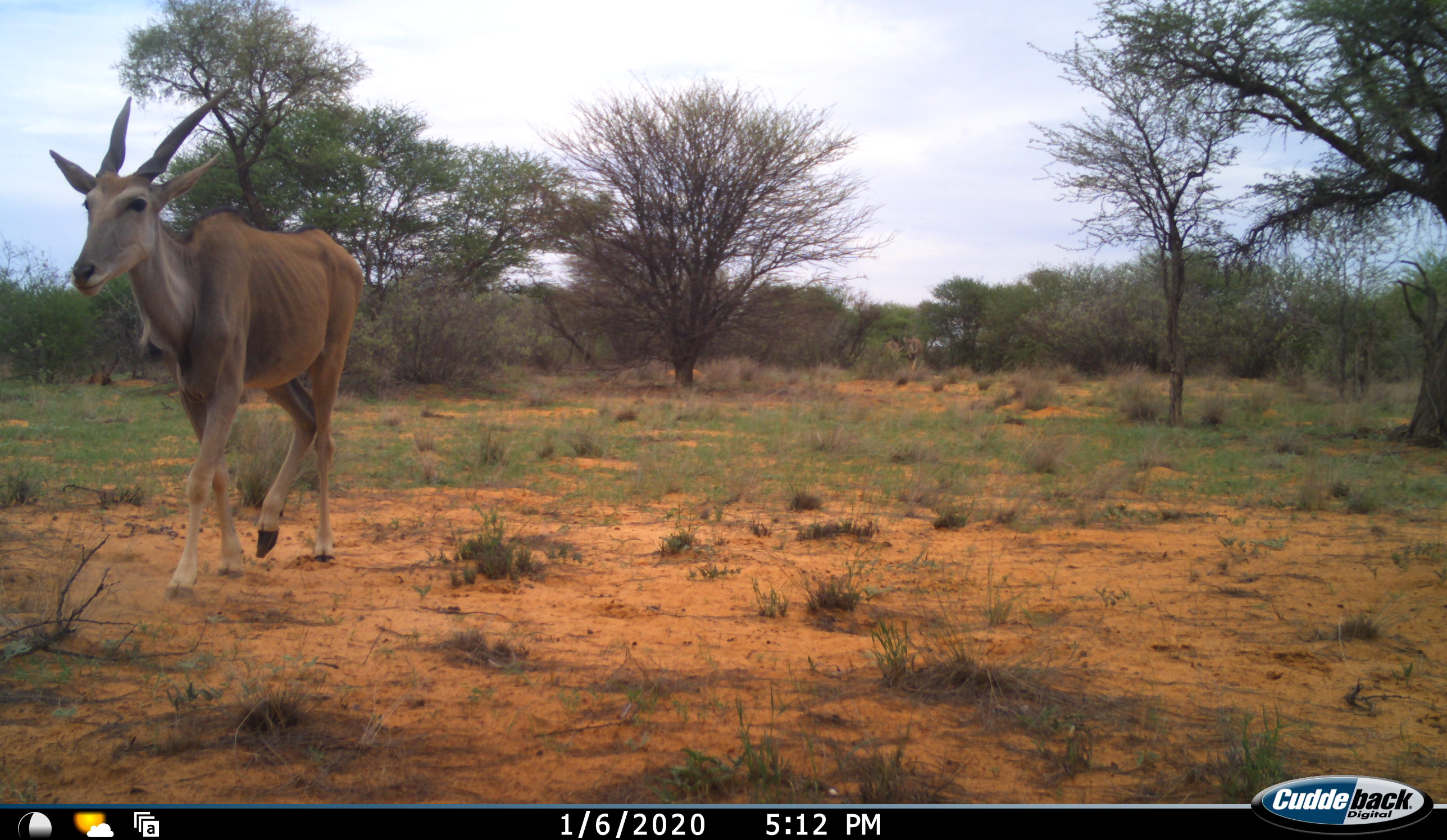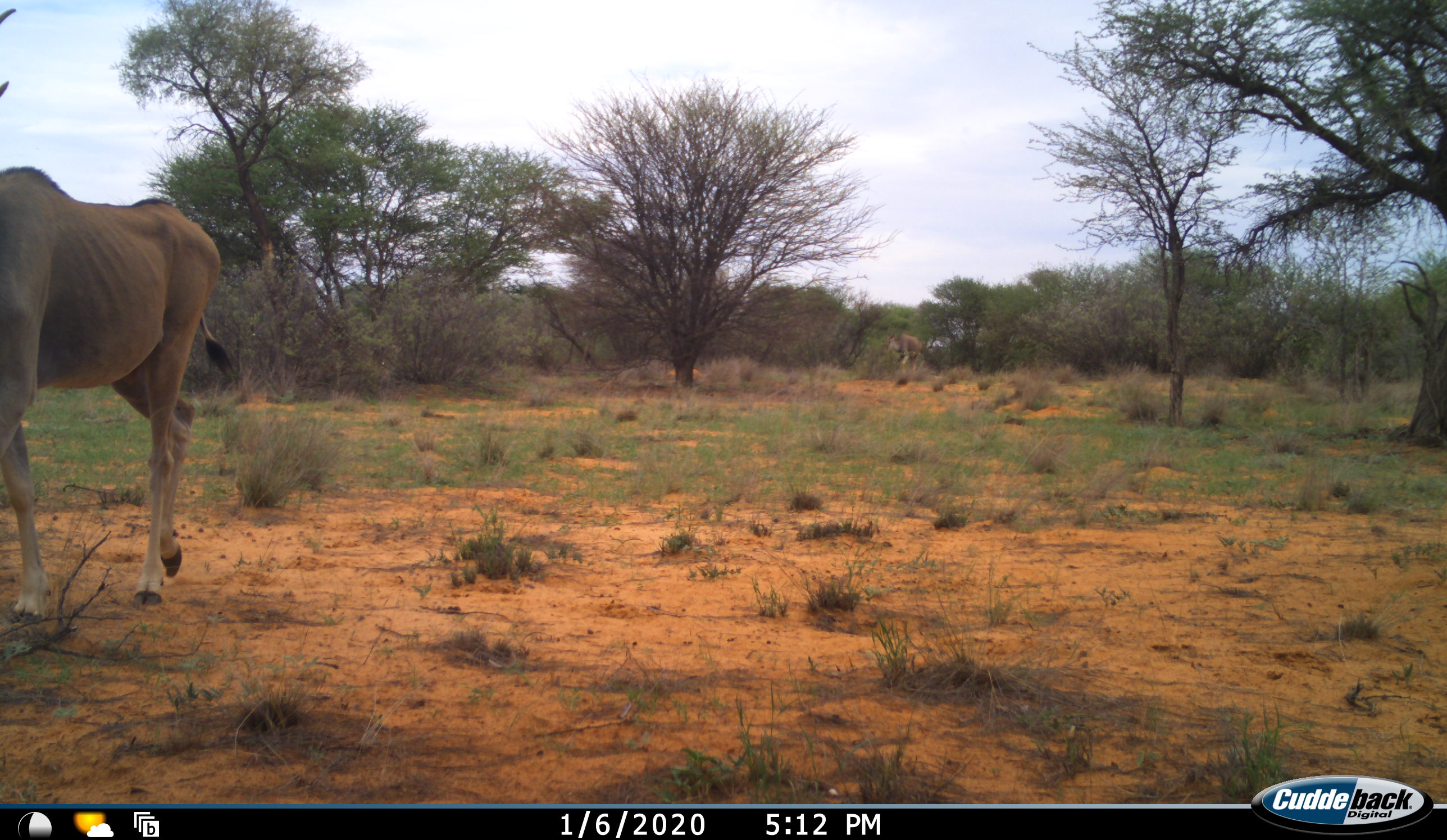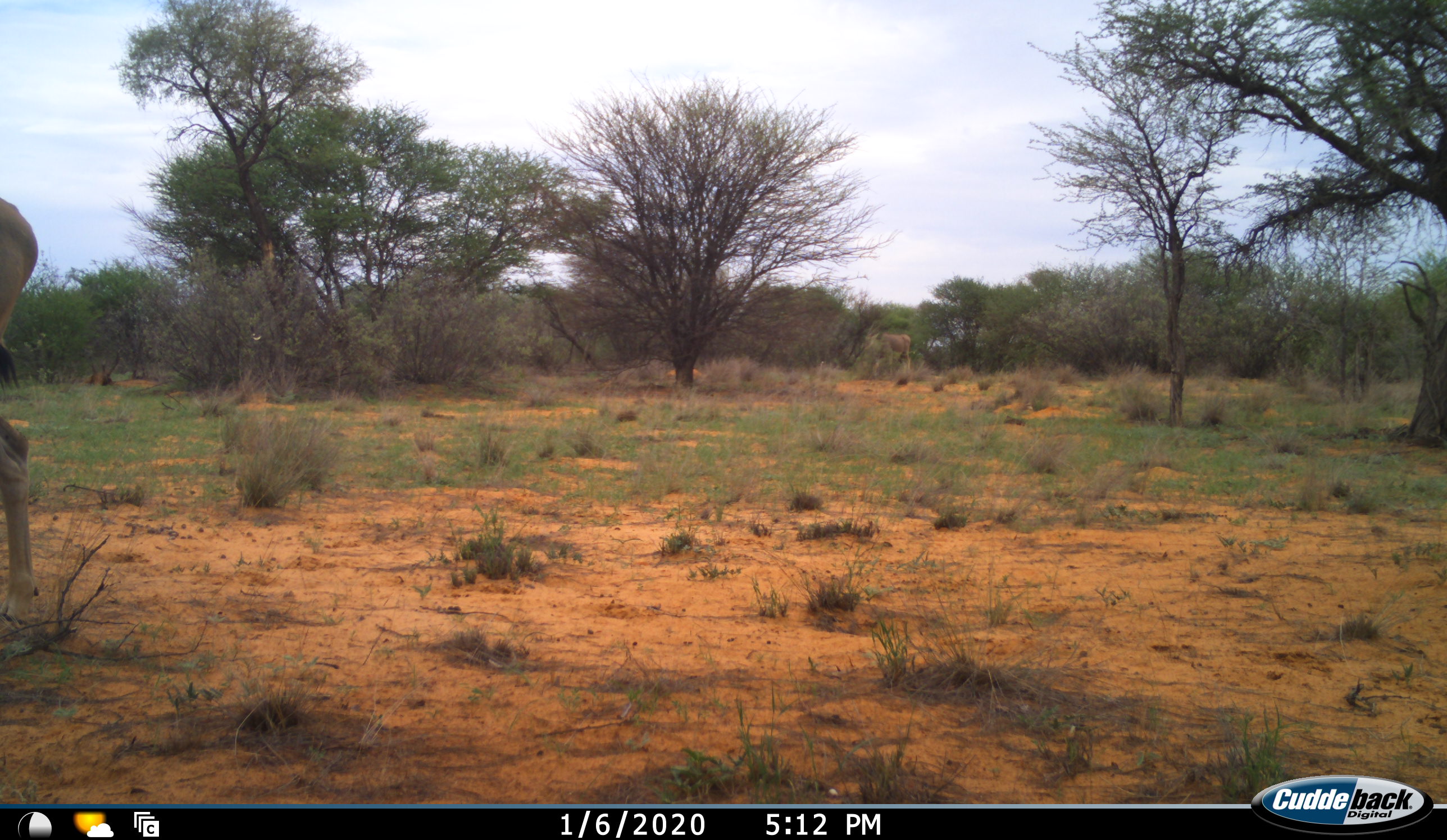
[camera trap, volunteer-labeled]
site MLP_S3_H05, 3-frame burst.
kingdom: Animalia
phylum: Chordata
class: Mammalia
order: Artiodactyla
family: Bovidae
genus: Tragelaphus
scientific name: Tragelaphus oryx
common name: eland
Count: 2.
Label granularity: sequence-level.